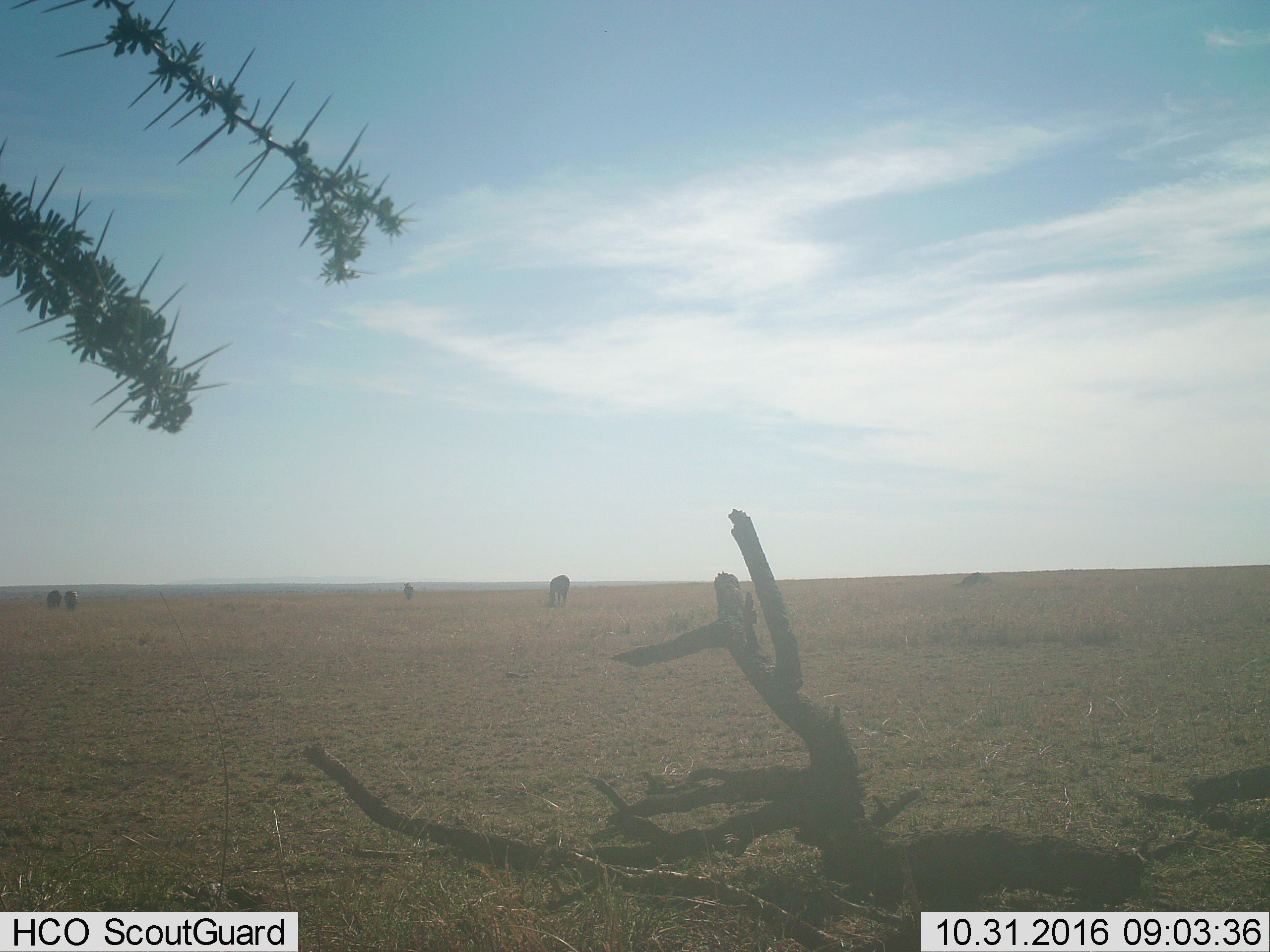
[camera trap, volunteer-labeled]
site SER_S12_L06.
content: unidentified animal